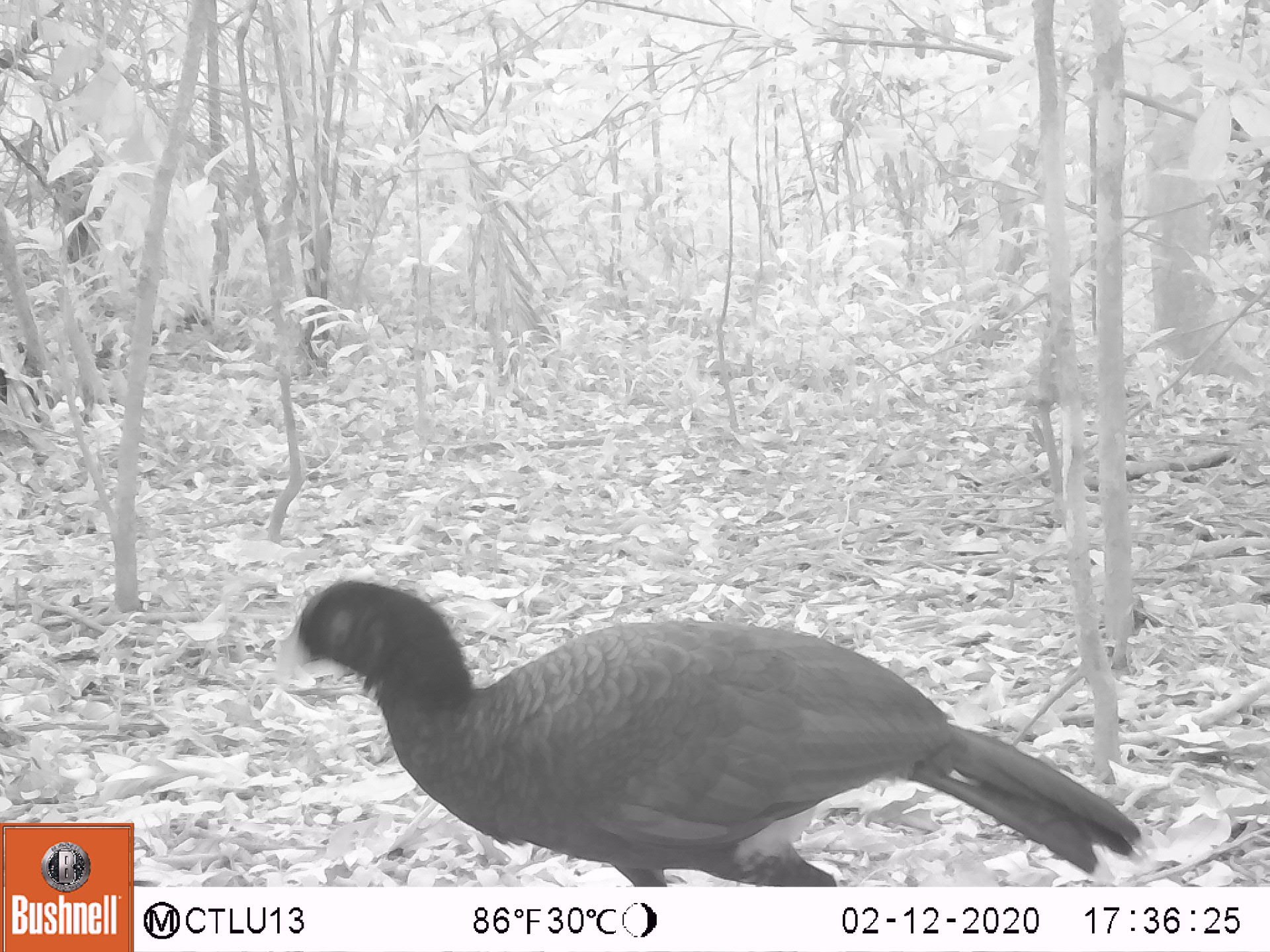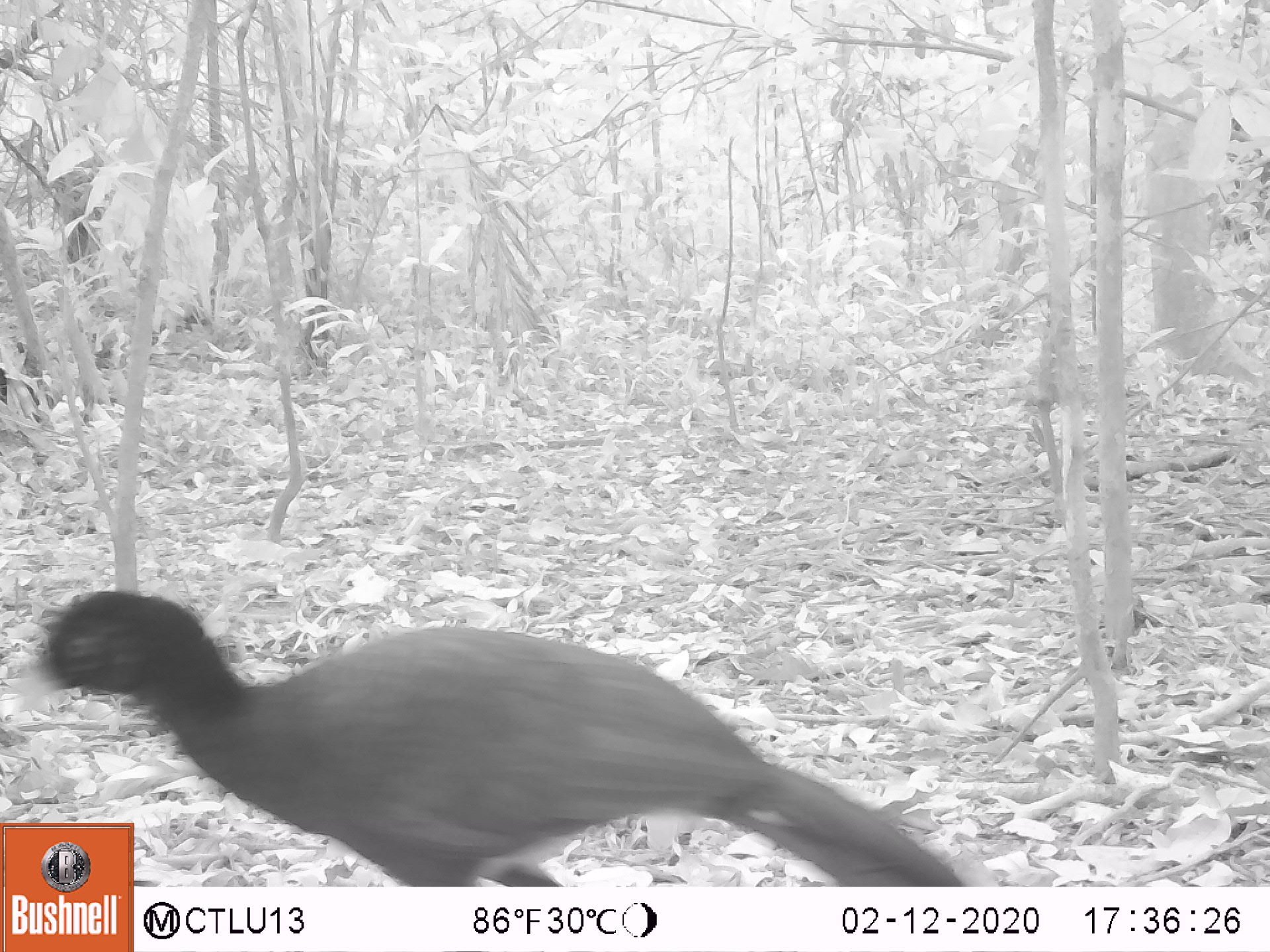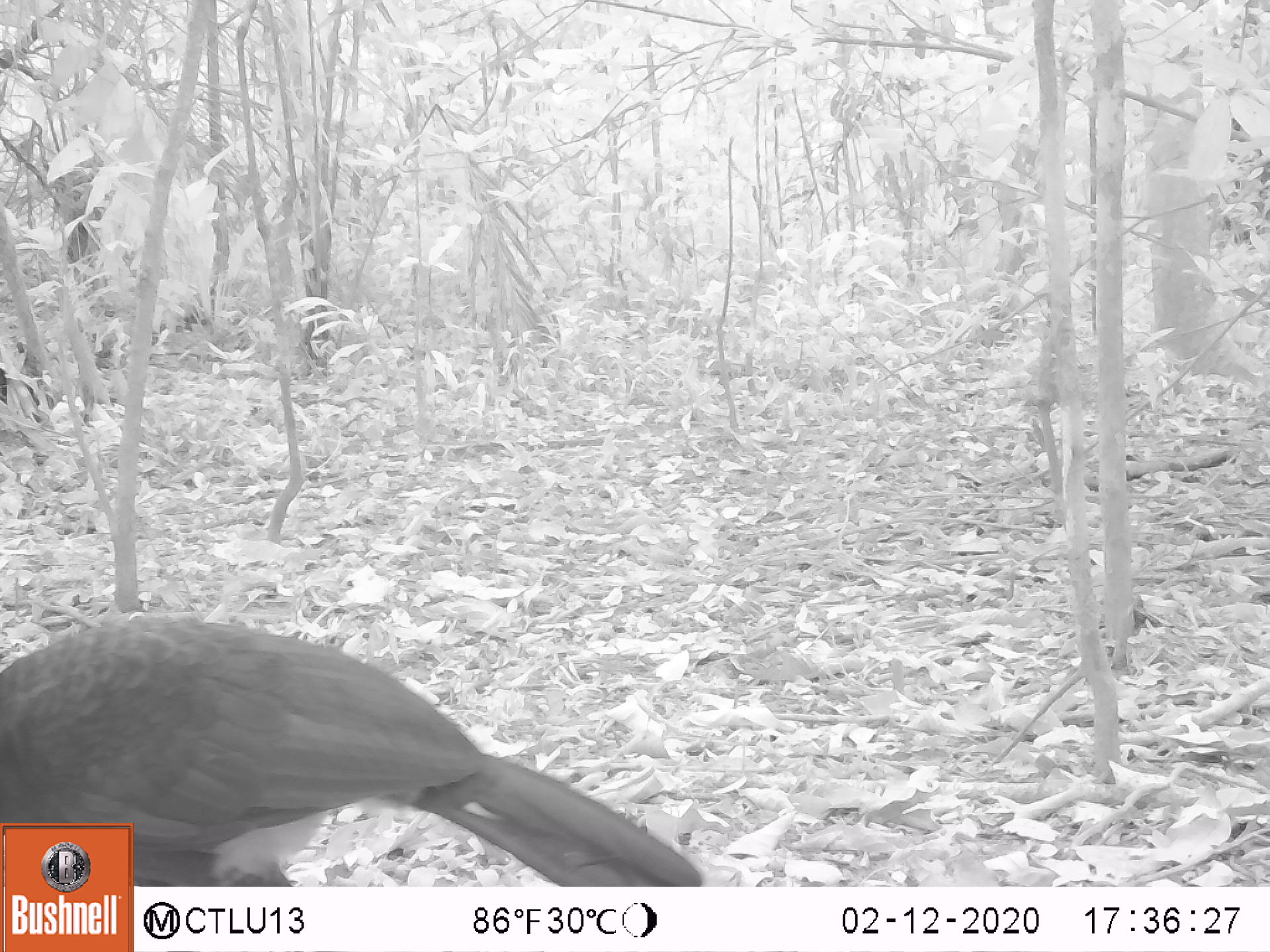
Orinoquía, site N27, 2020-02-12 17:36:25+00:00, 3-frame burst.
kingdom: Animalia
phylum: Chordata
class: Aves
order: Galliformes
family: Cracidae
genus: Mitu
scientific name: Mitu salvini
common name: salvin's currasow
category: salvins curassow